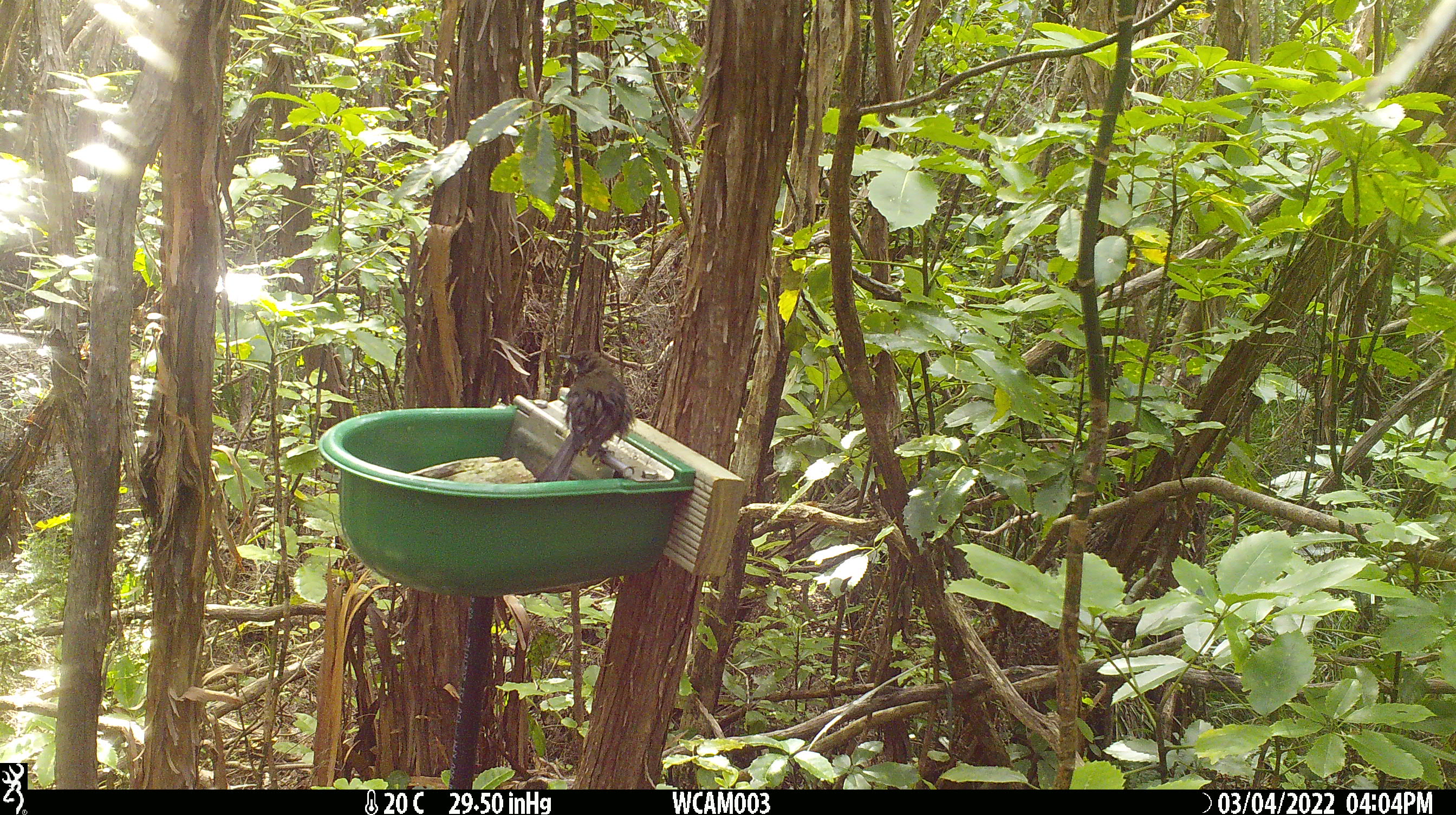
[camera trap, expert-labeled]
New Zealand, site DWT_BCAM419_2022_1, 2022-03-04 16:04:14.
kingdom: Animalia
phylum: Chordata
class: Aves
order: Passeriformes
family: Meliphagidae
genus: Anthornis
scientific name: Anthornis melanura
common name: new zealand bellbird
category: bellbird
Bellbird (new zealand bellbird) (Anthornis melanura).